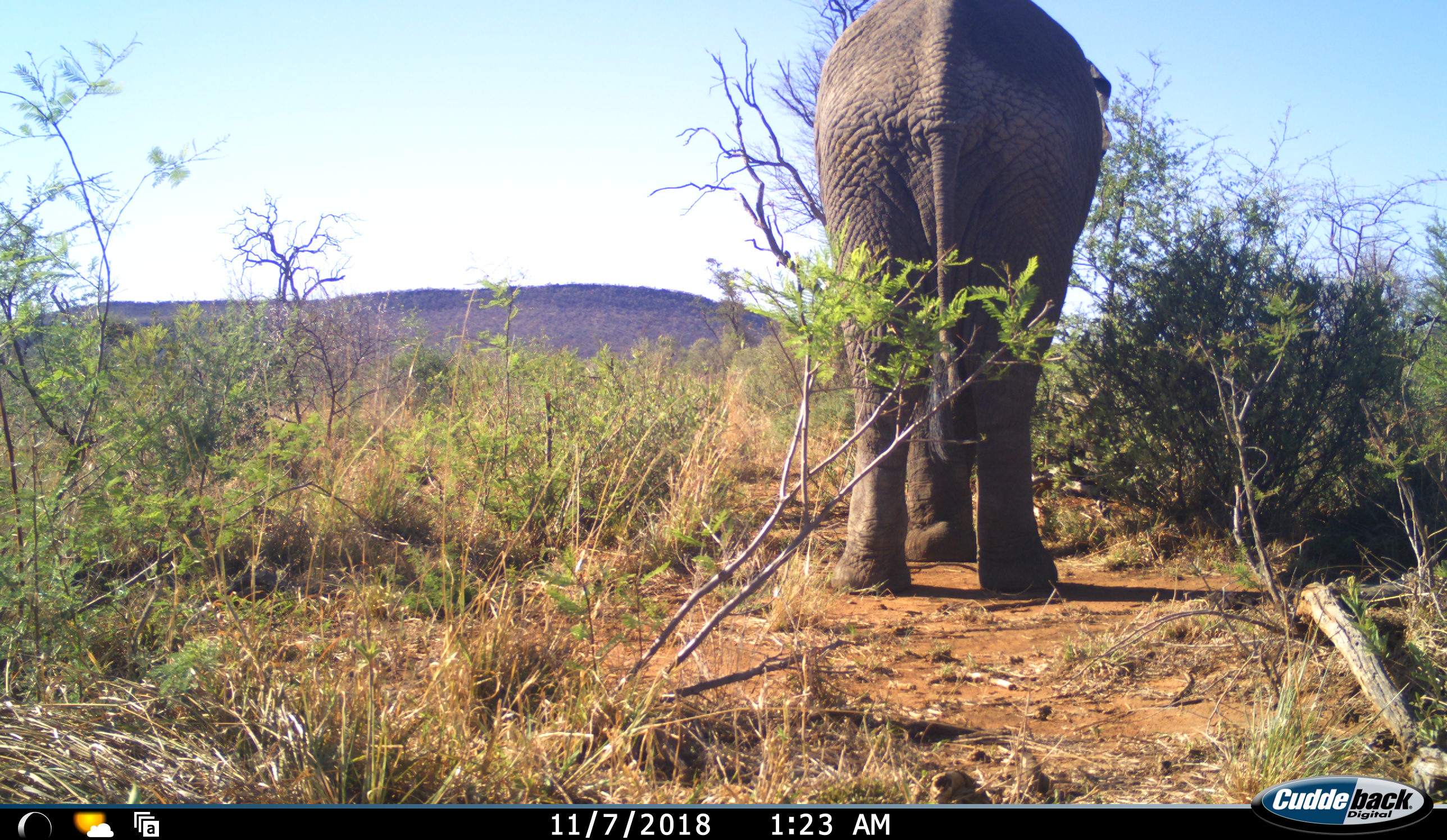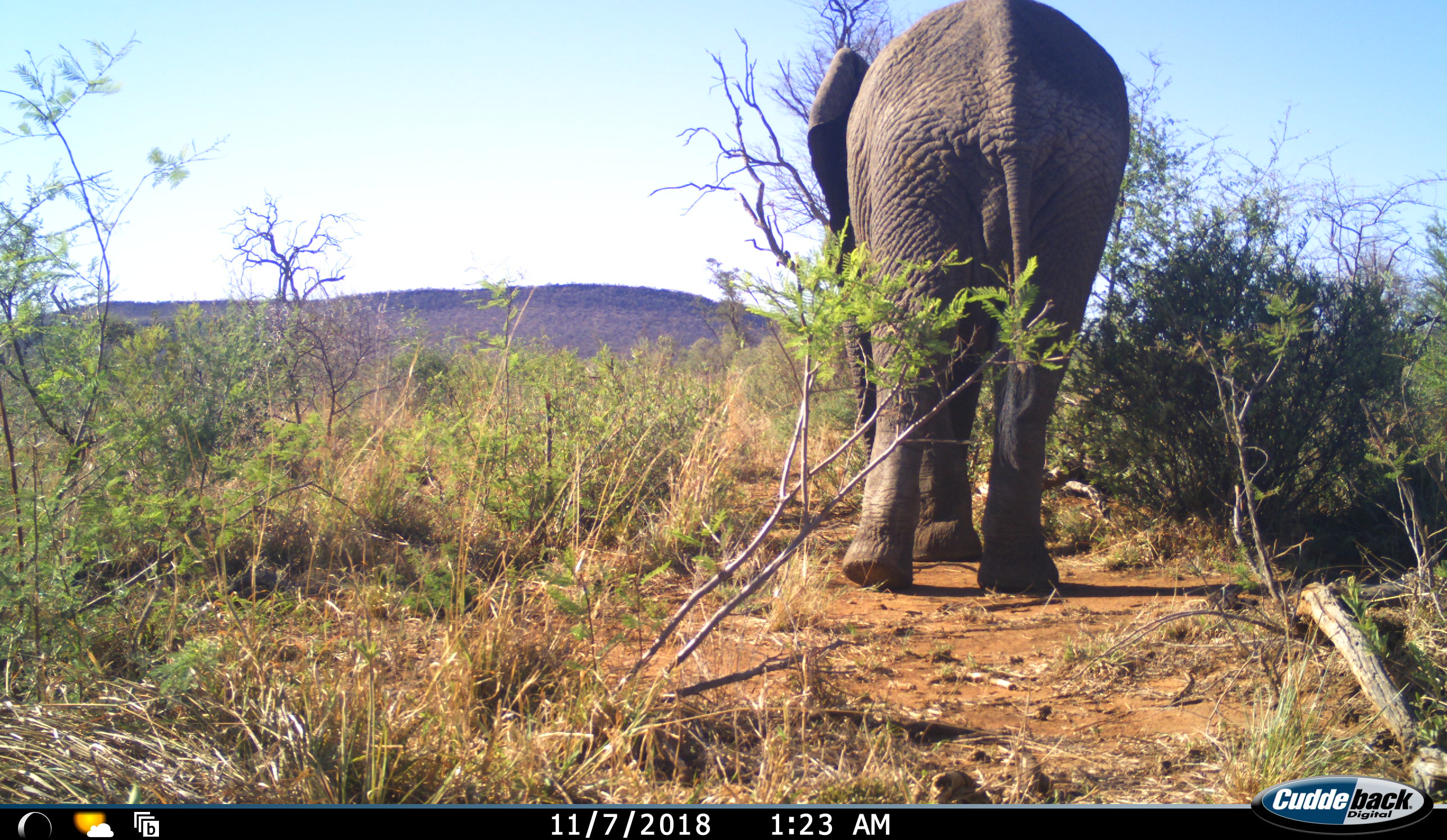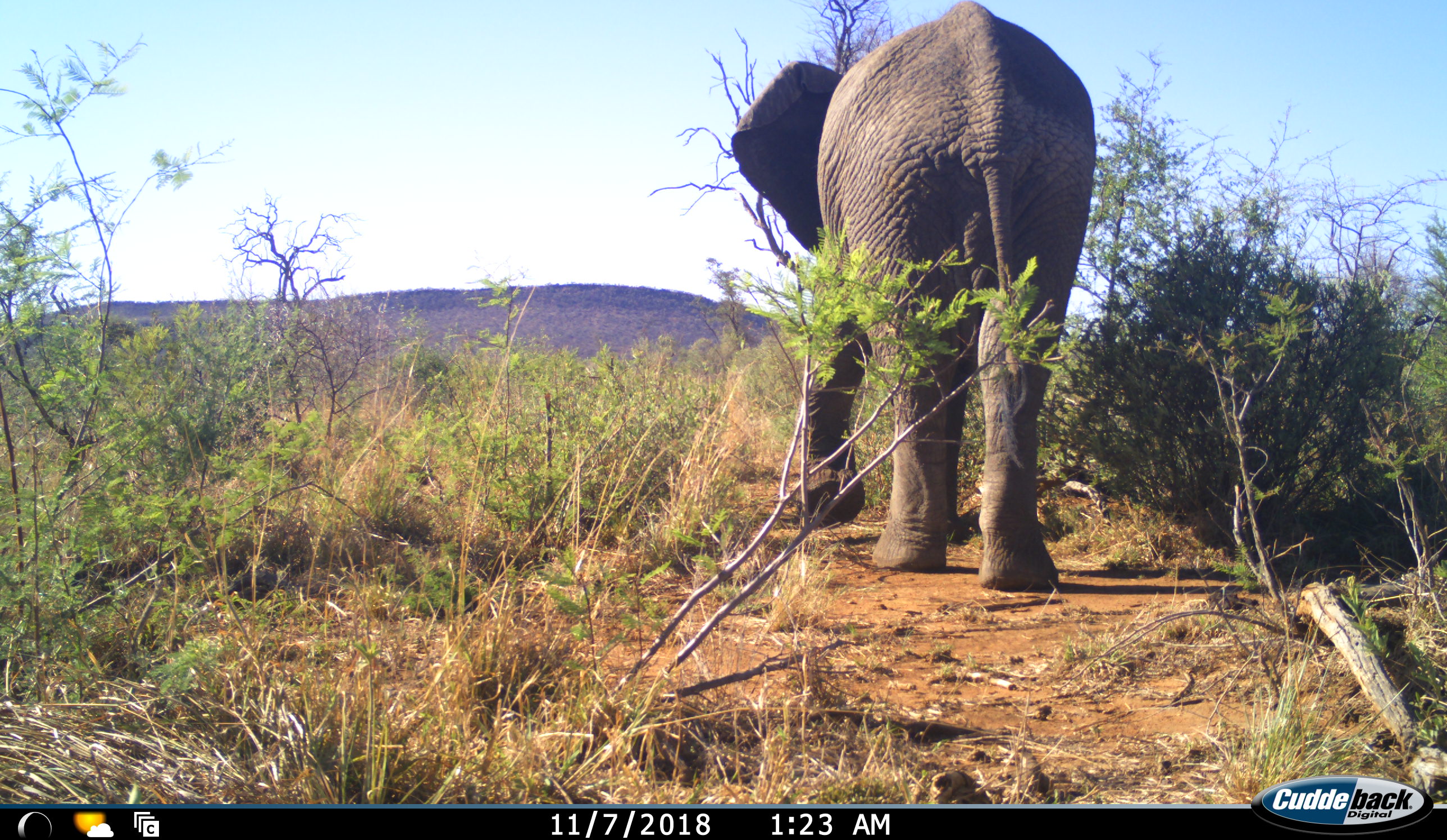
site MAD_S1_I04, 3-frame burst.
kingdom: Animalia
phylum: Chordata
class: Mammalia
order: Proboscidea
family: Elephantidae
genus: Loxodonta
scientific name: Loxodonta africana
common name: african bush elephant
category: elephant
Elephant (african bush elephant) (Loxodonta africana), count 1. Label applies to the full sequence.